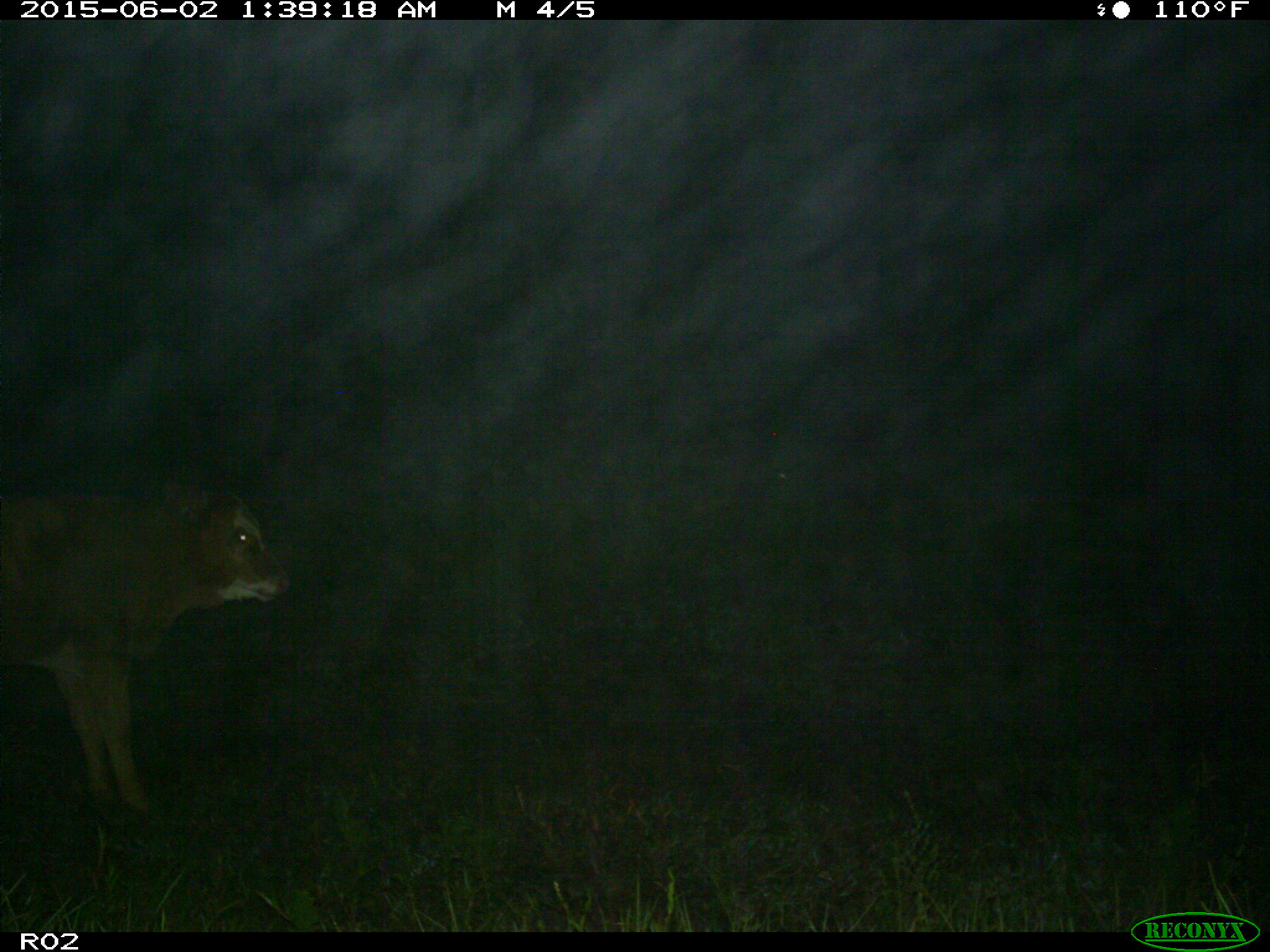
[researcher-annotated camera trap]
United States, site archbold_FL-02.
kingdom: Animalia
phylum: Chordata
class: Mammalia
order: Artiodactyla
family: Bovidae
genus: Bos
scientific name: Bos taurus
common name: domestic cow